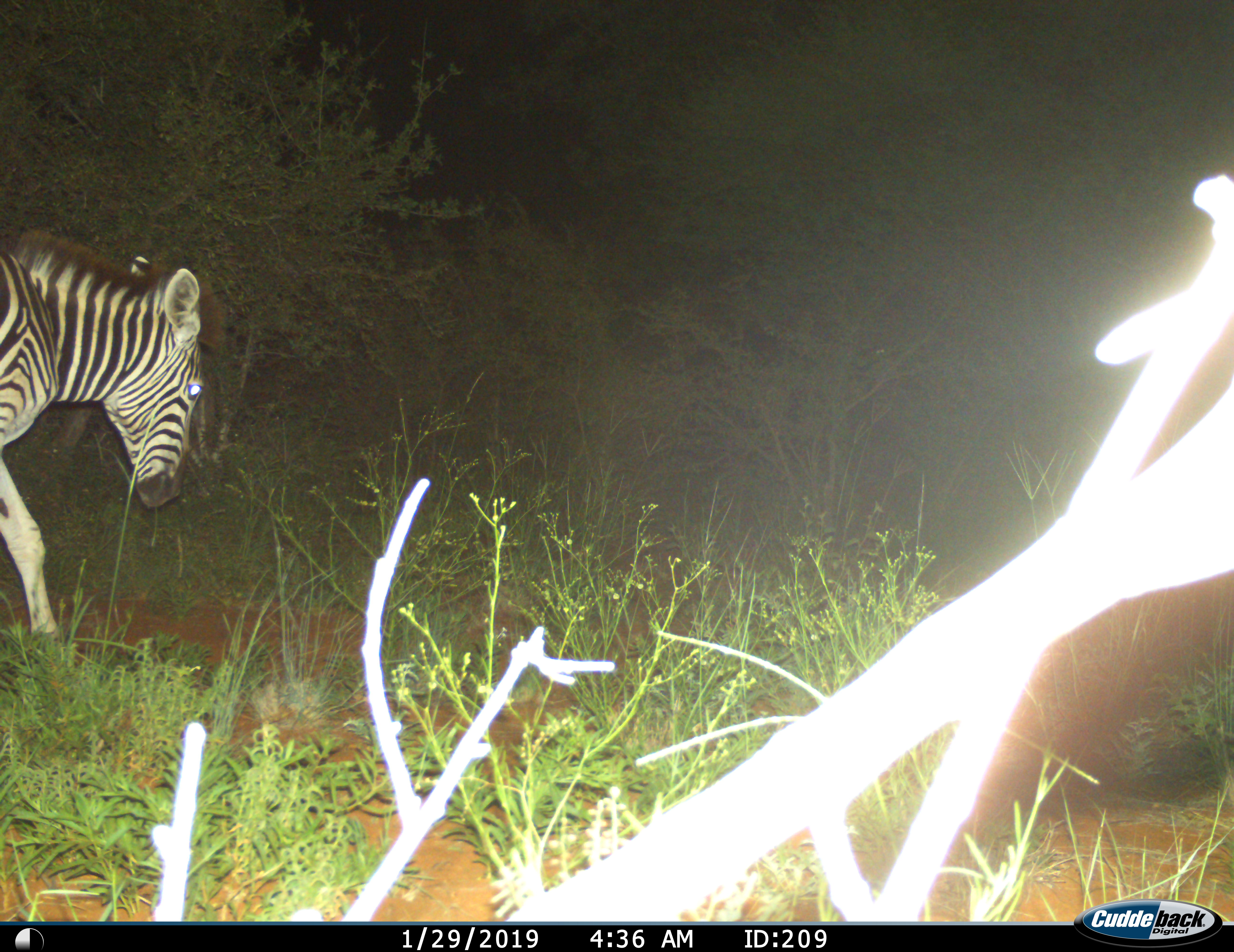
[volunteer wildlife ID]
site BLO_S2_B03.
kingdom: Animalia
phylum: Chordata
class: Mammalia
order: Perissodactyla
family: Equidae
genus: Equus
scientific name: Equus quagga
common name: plains zebra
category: zebraplains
Zebraplains (plains zebra) (Equus quagga), count 1. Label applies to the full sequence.